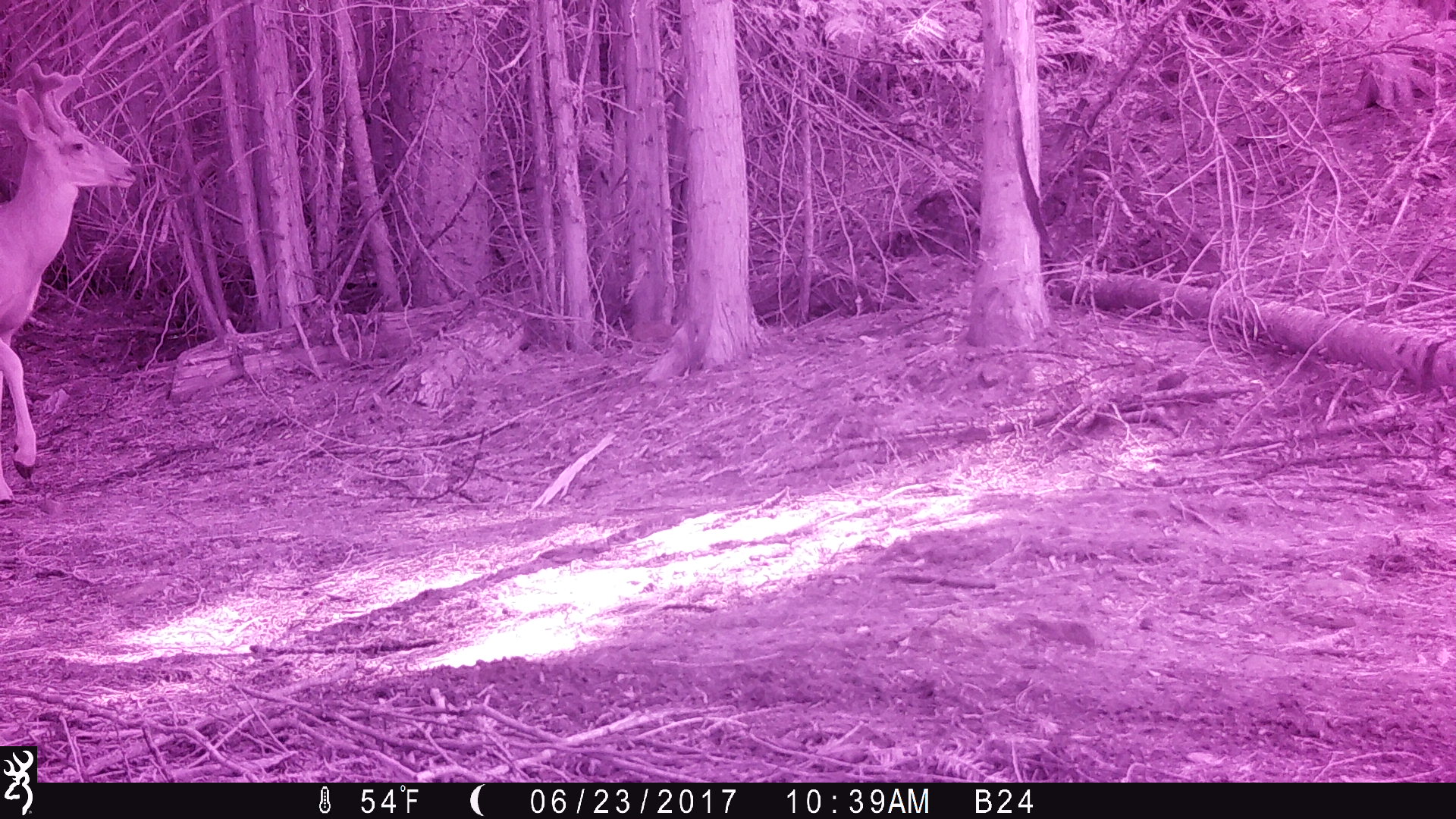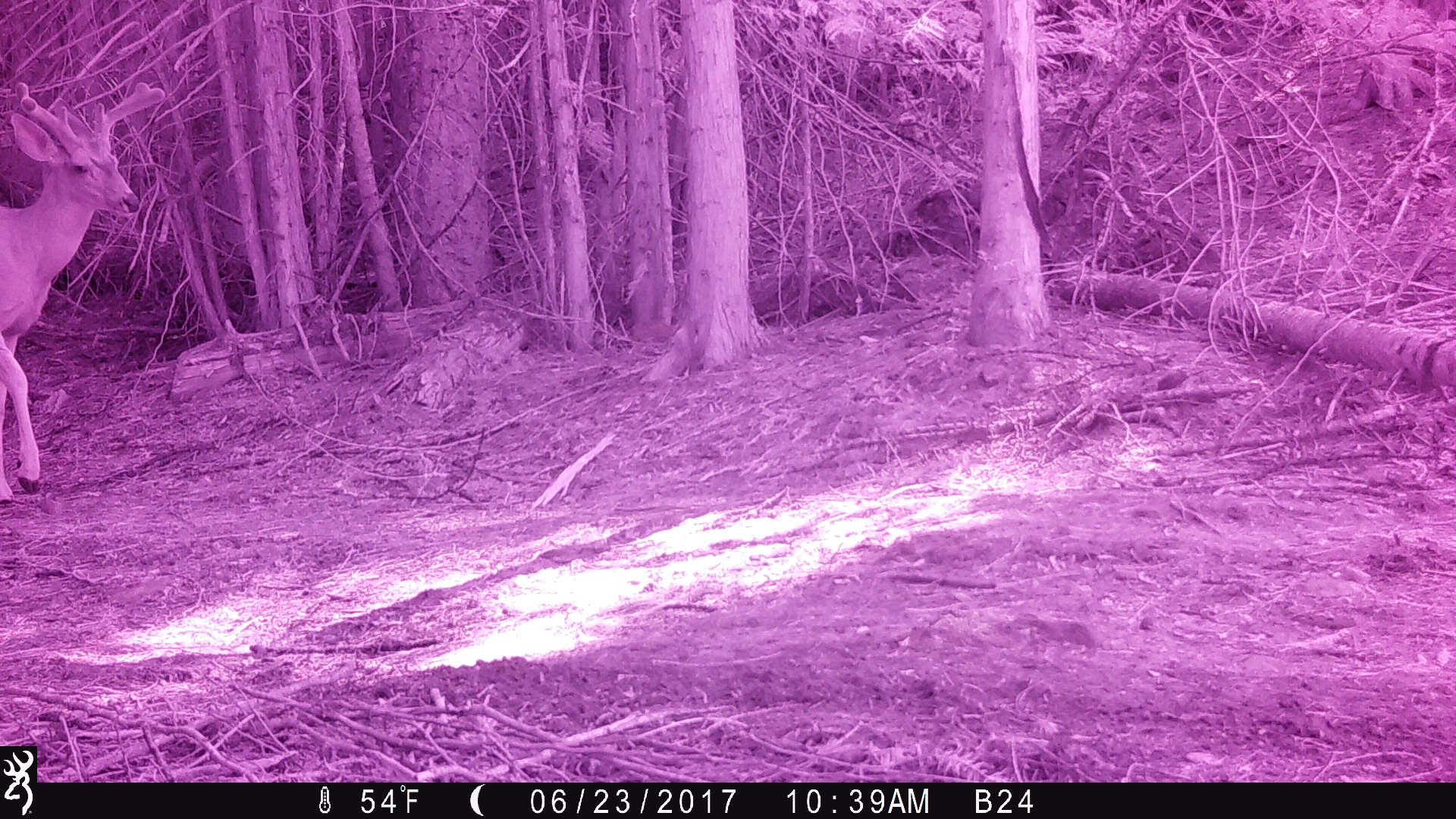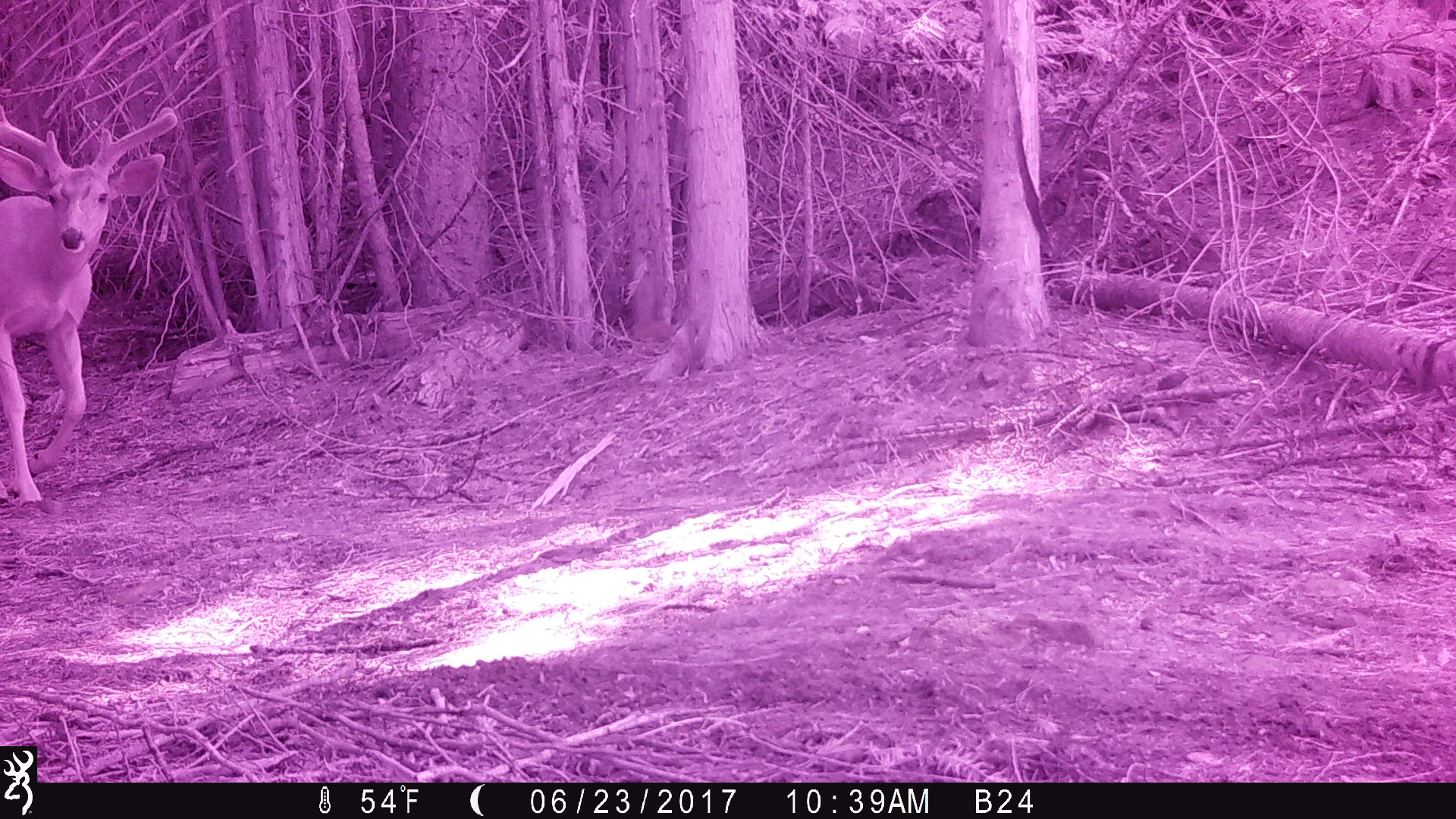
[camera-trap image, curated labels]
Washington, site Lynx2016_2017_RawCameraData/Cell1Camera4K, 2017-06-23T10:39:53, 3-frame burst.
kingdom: Animalia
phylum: Chordata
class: Mammalia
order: Artiodactyla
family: Cervidae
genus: Odocoileus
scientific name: Odocoileus hemionus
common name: mule deer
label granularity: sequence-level